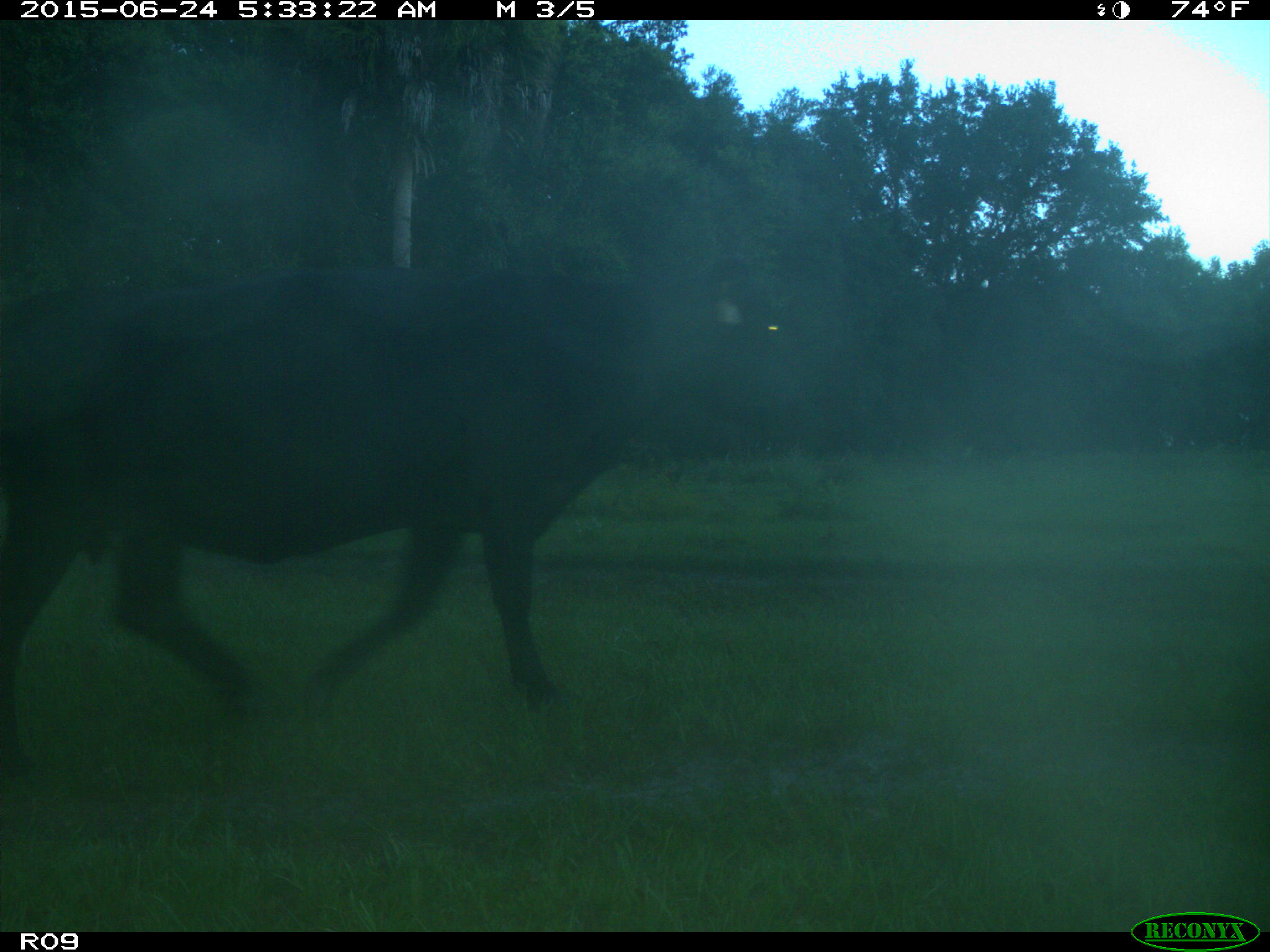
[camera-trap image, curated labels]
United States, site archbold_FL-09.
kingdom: Animalia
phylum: Chordata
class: Mammalia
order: Artiodactyla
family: Bovidae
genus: Bos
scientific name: Bos taurus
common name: domestic cow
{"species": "Bos taurus (domestic cow)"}